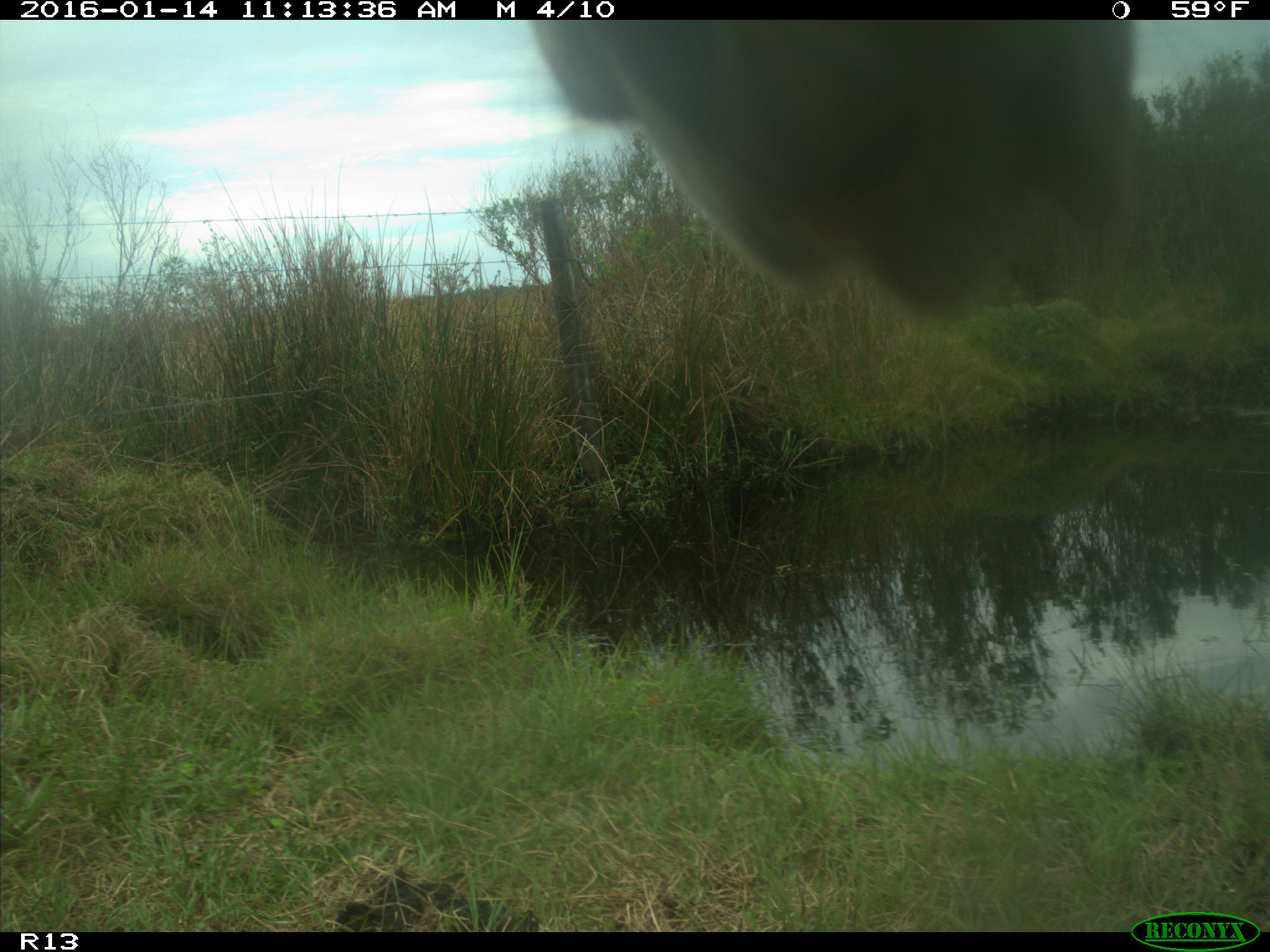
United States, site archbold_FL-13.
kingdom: Animalia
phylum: Chordata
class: Mammalia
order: Artiodactyla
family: Bovidae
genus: Bos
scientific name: Bos taurus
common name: domestic cow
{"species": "Bos taurus (domestic cow)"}